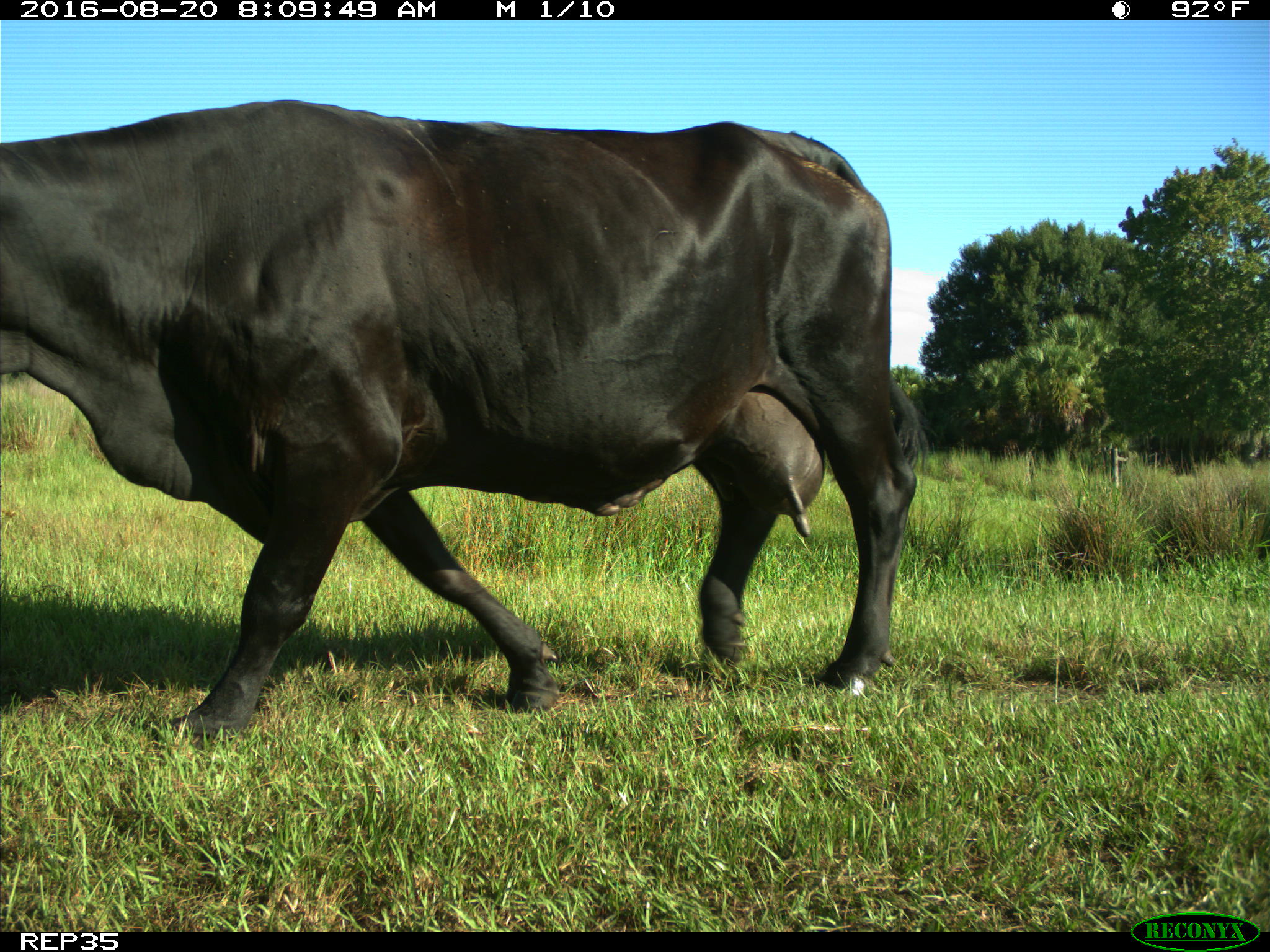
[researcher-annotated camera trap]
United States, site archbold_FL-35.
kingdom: Animalia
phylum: Chordata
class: Mammalia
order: Artiodactyla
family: Bovidae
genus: Bos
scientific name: Bos taurus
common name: domestic cow